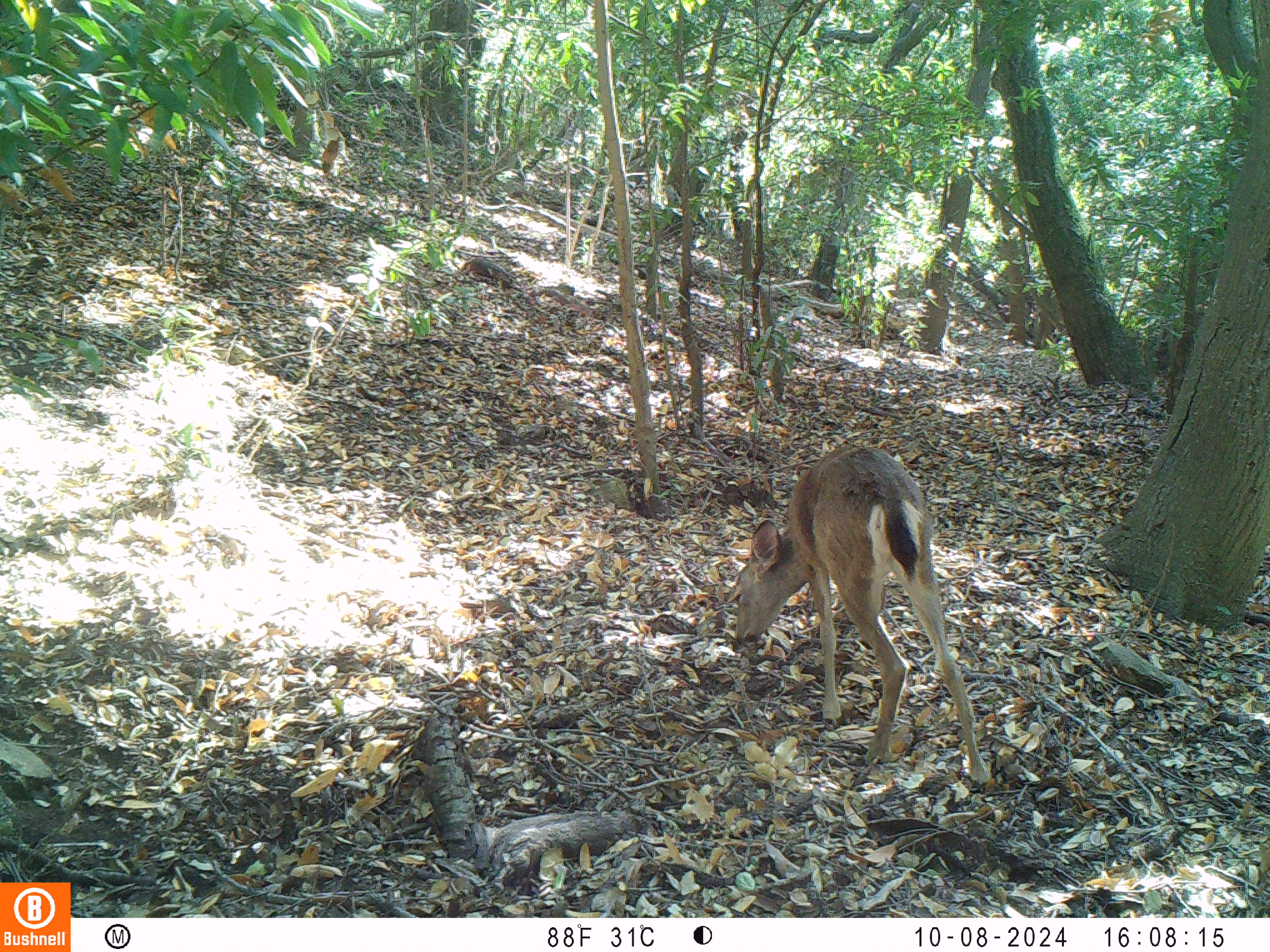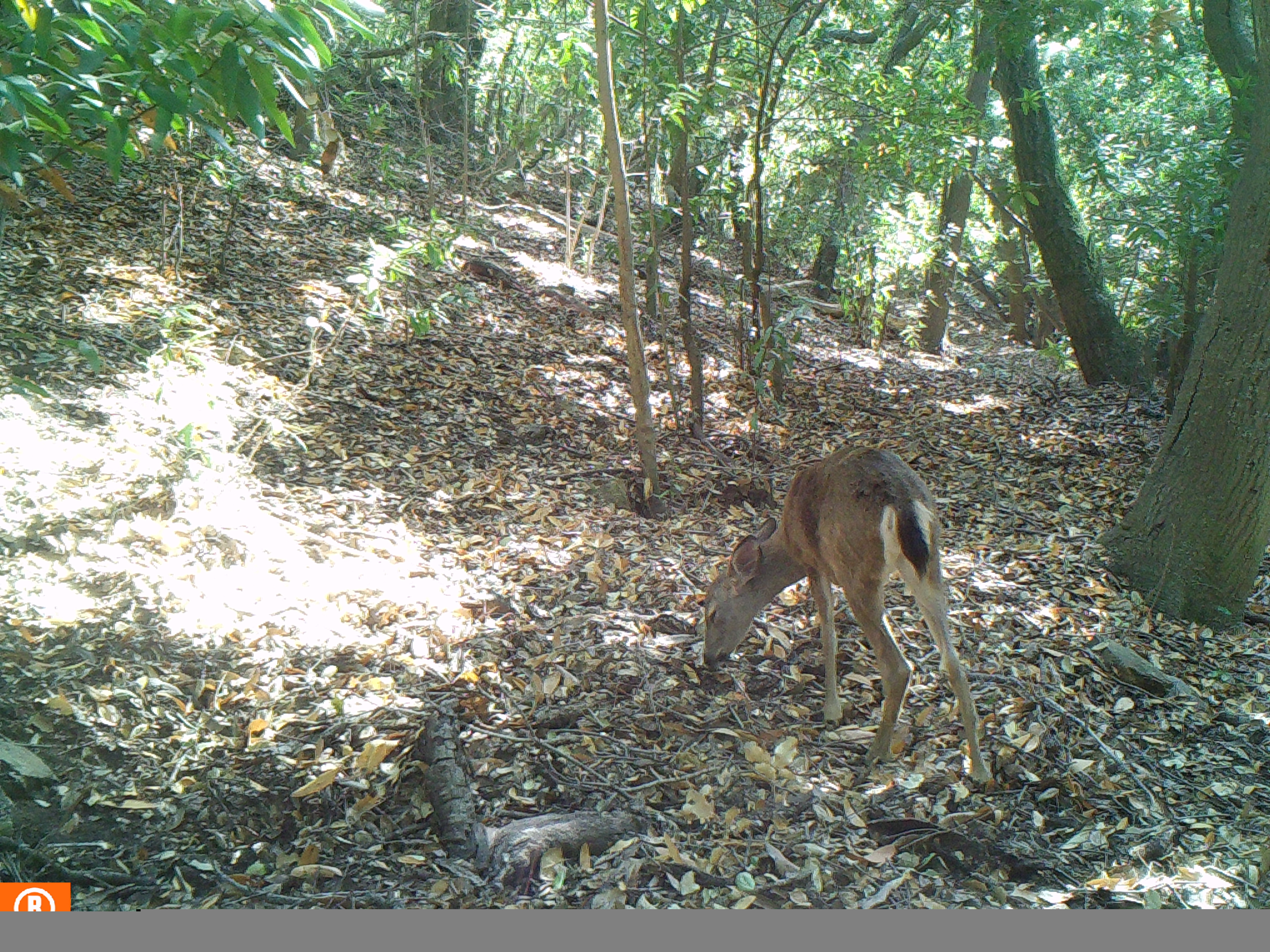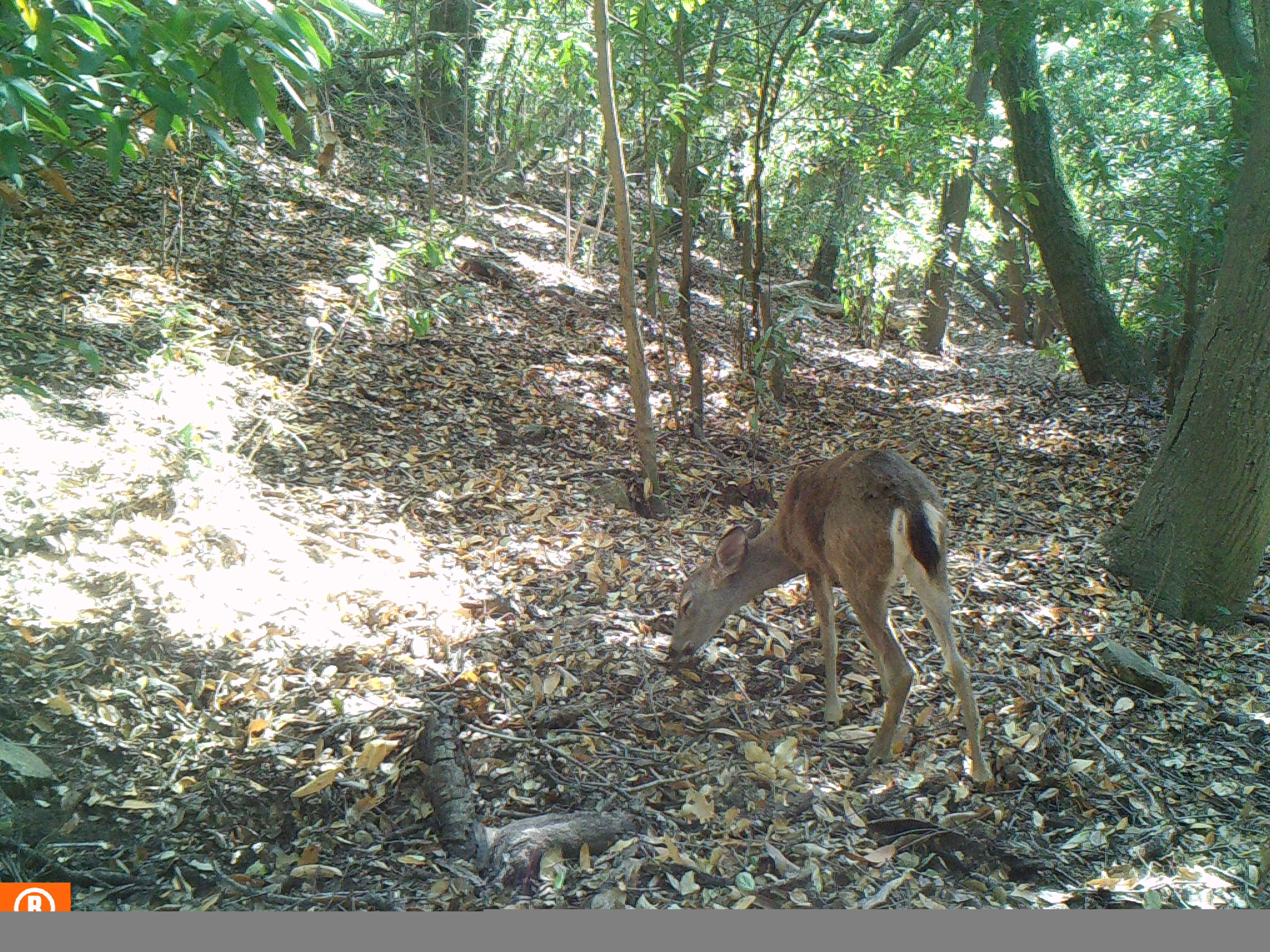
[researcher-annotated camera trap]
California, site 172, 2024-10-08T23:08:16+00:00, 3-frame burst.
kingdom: Animalia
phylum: Chordata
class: Mammalia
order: Artiodactyla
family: Cervidae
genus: Odocoileus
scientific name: Odocoileus hemionus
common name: mule deer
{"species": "mule deer (Odocoileus hemionus)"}